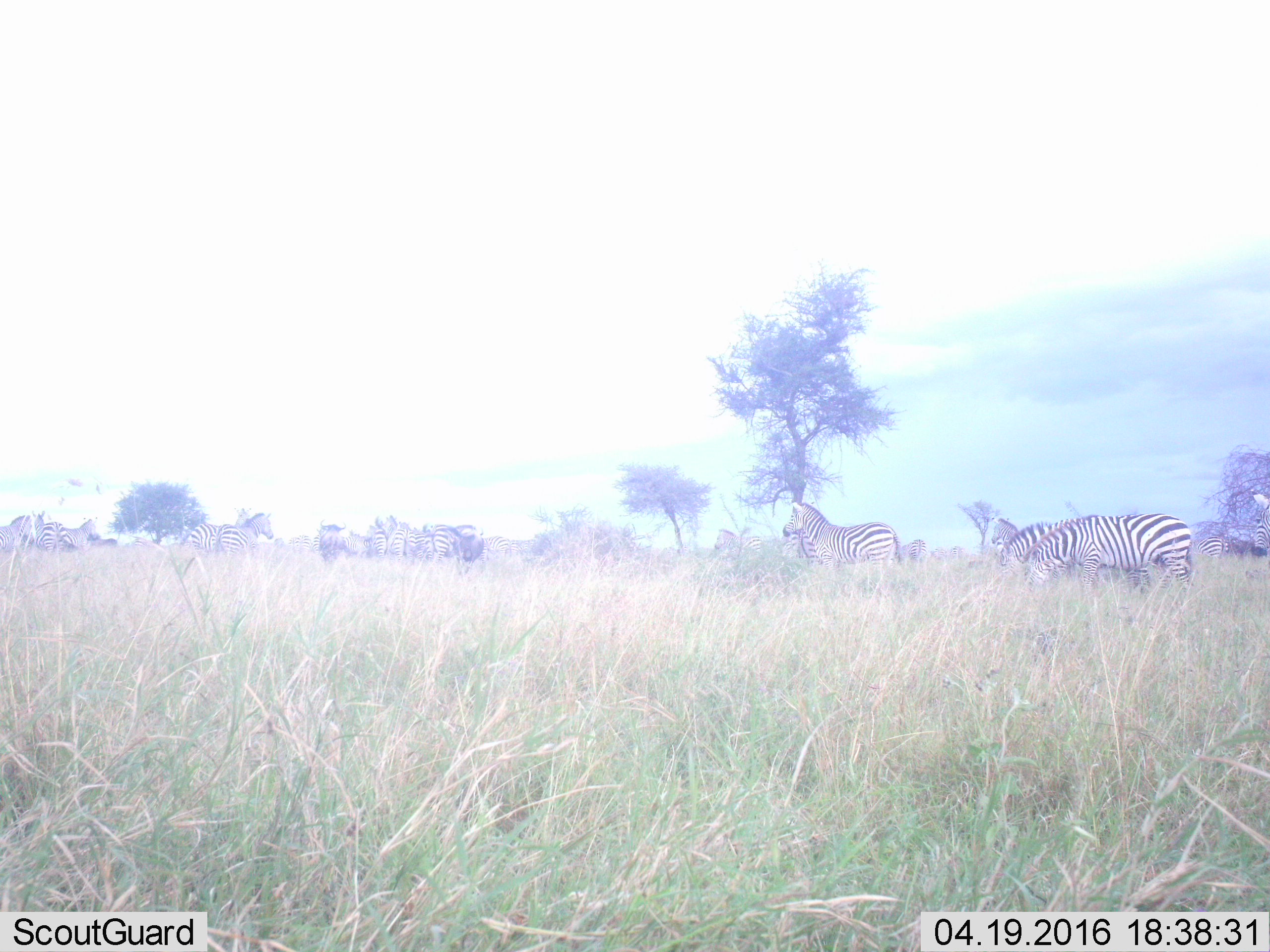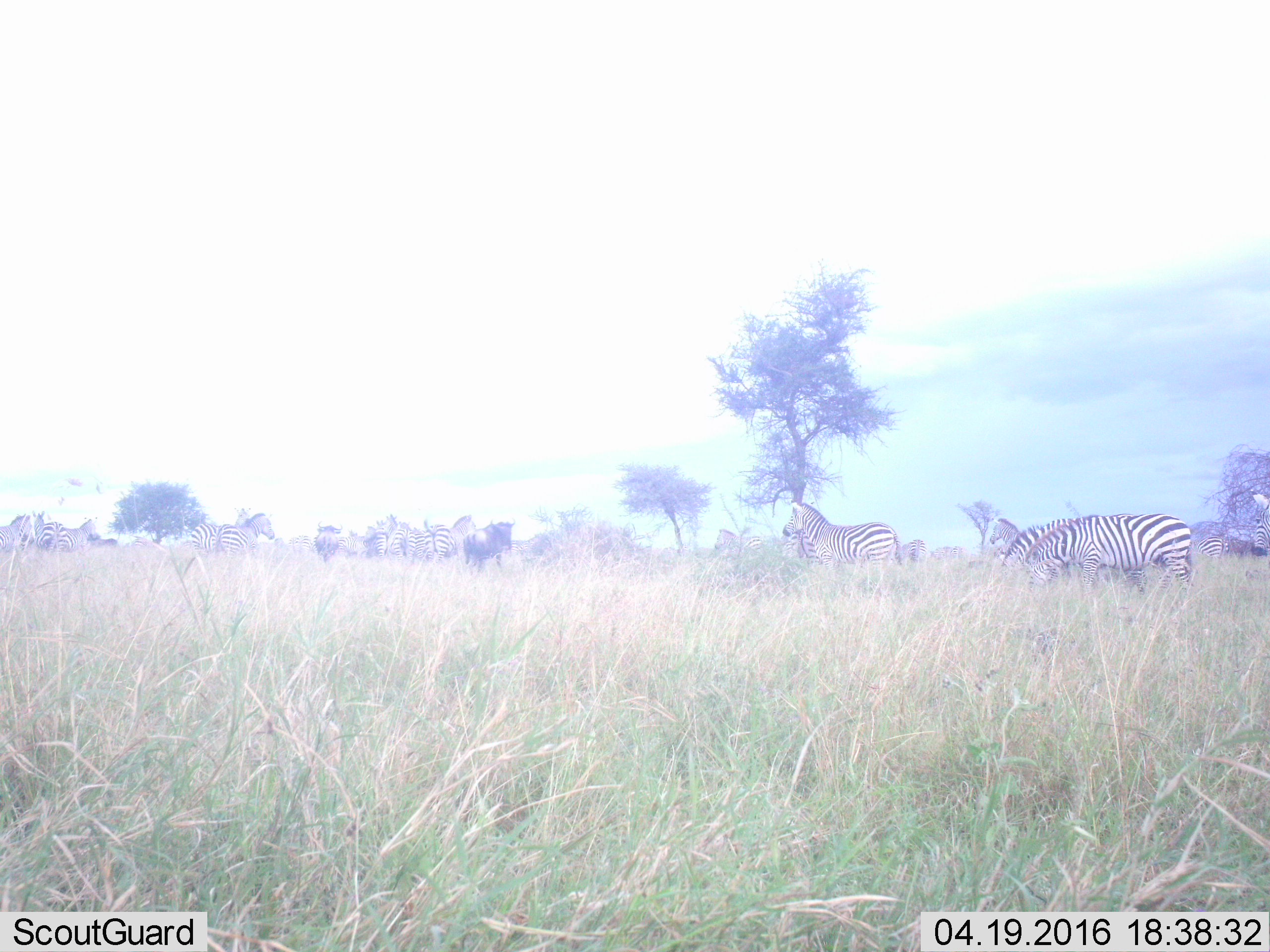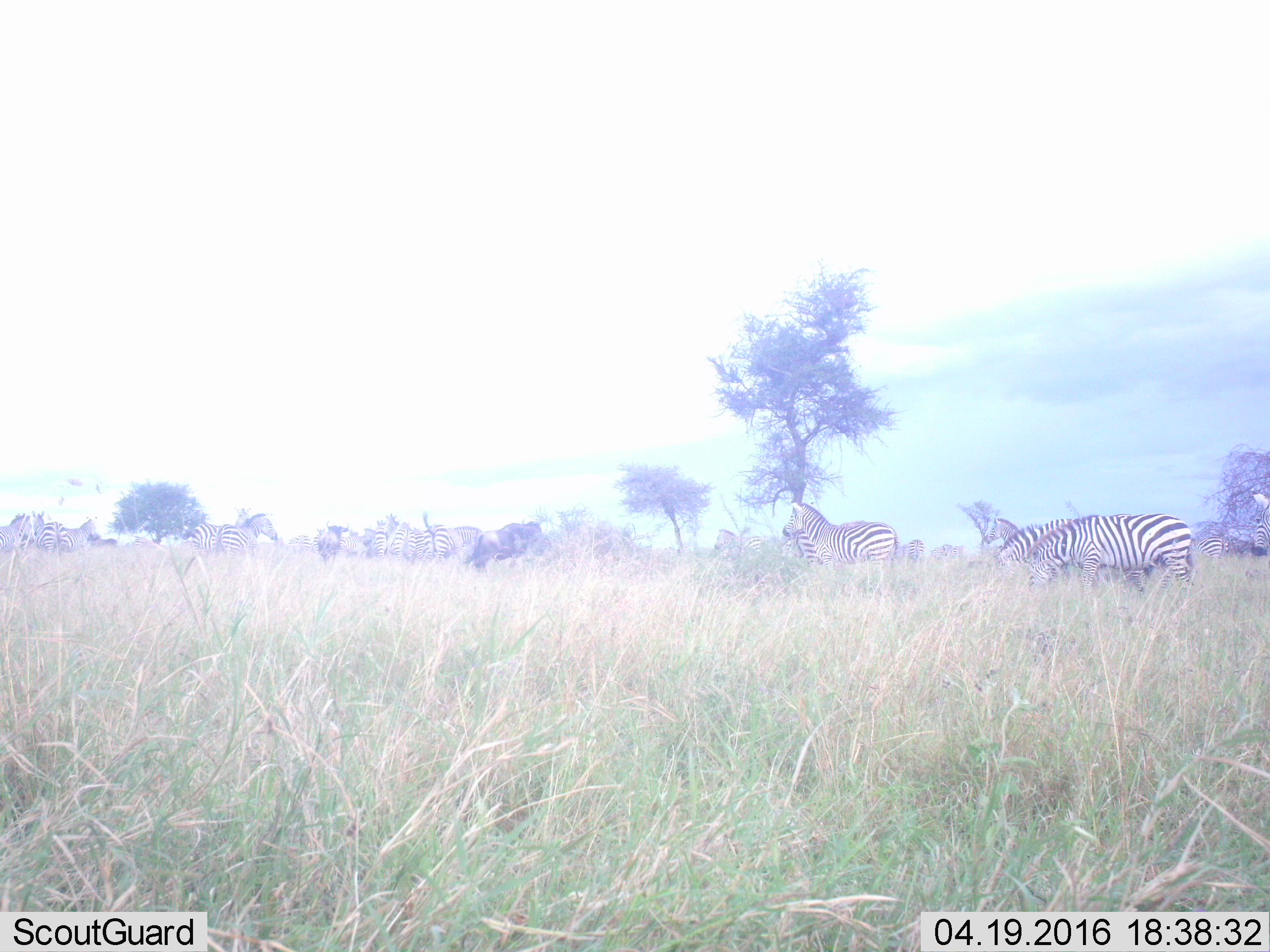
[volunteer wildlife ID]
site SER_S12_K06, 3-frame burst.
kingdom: Animalia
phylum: Chordata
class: Mammalia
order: Perissodactyla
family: Equidae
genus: Equus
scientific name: Equus quagga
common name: plains zebra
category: zebraplains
Zebraplains (plains zebra) (Equus quagga), count 11-50. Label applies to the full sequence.